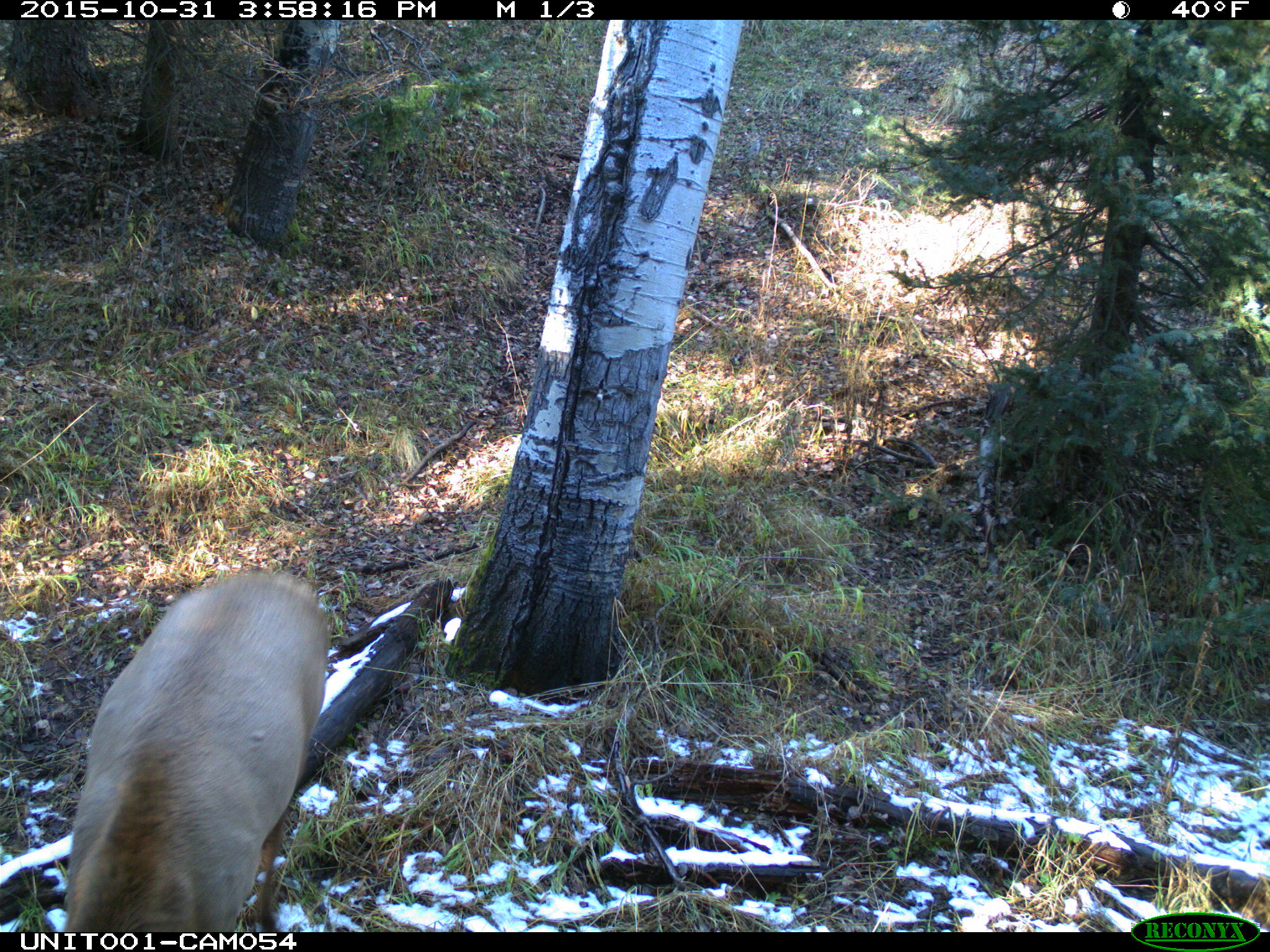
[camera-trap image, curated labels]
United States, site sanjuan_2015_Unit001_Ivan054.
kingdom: Animalia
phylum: Chordata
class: Mammalia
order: Artiodactyla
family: Cervidae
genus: Cervus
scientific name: Cervus elaphus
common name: red deer